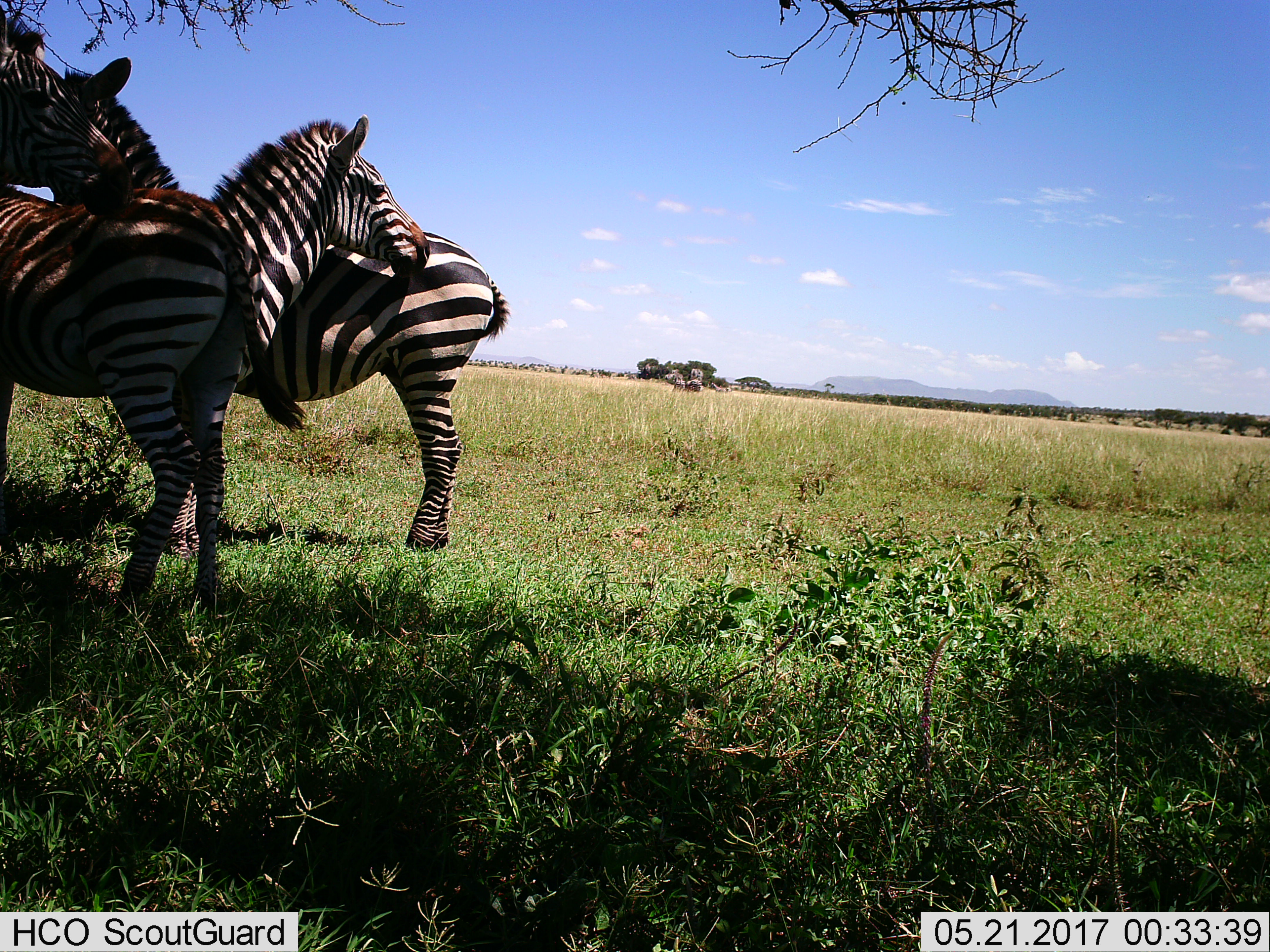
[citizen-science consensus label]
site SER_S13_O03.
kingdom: Animalia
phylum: Chordata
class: Mammalia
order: Perissodactyla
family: Equidae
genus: Equus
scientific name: Equus quagga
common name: plains zebra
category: zebraplains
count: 4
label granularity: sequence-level